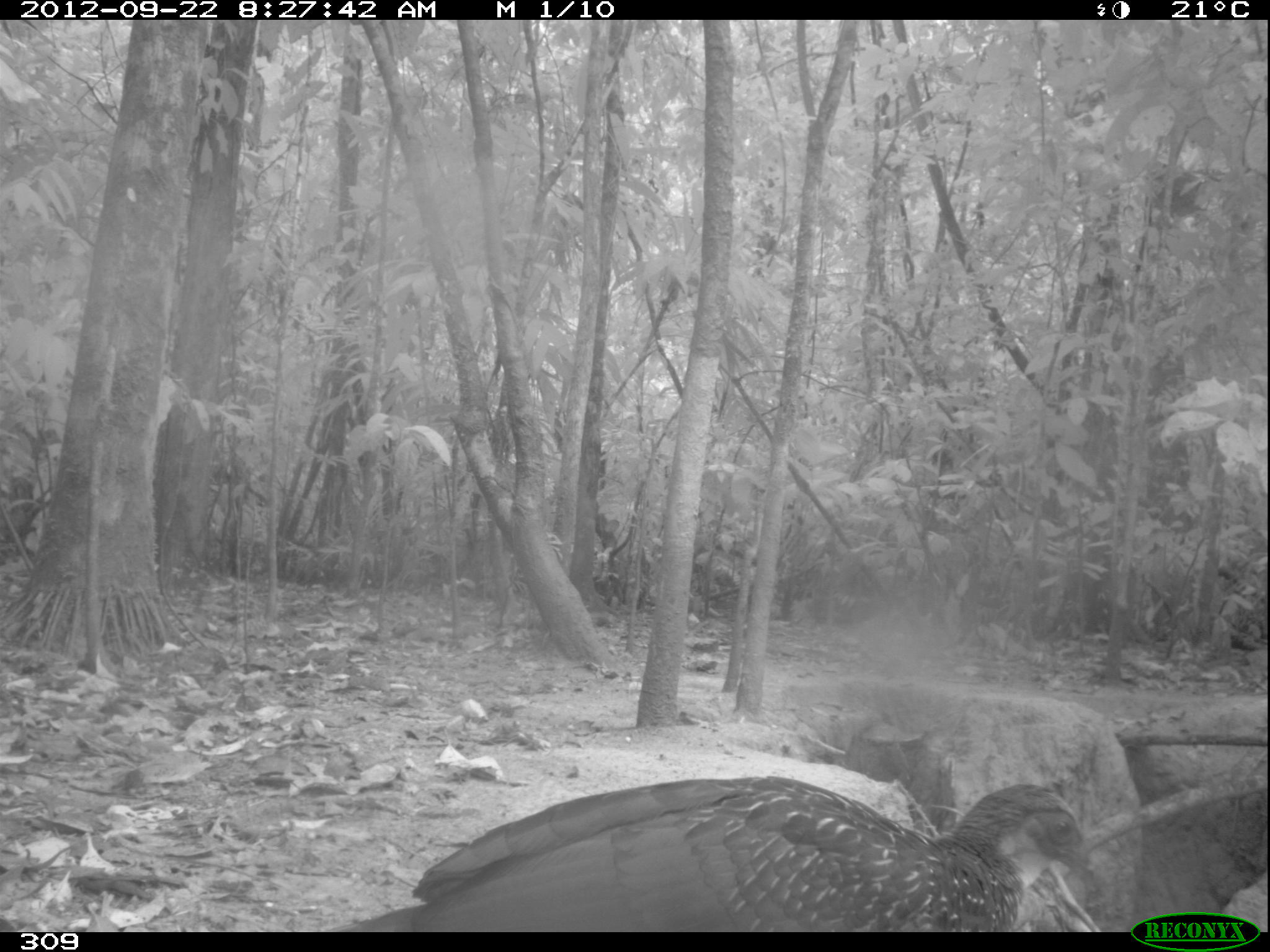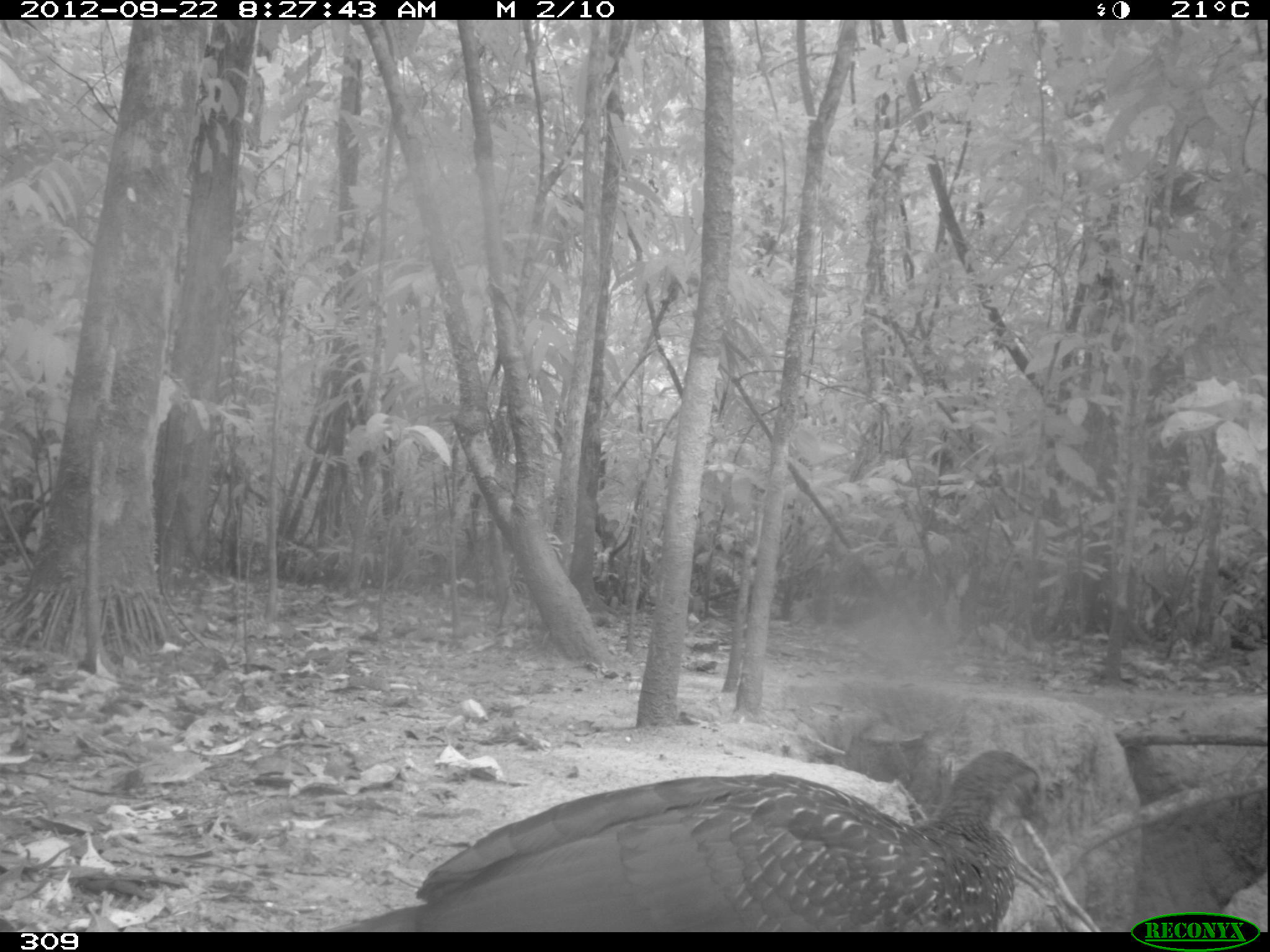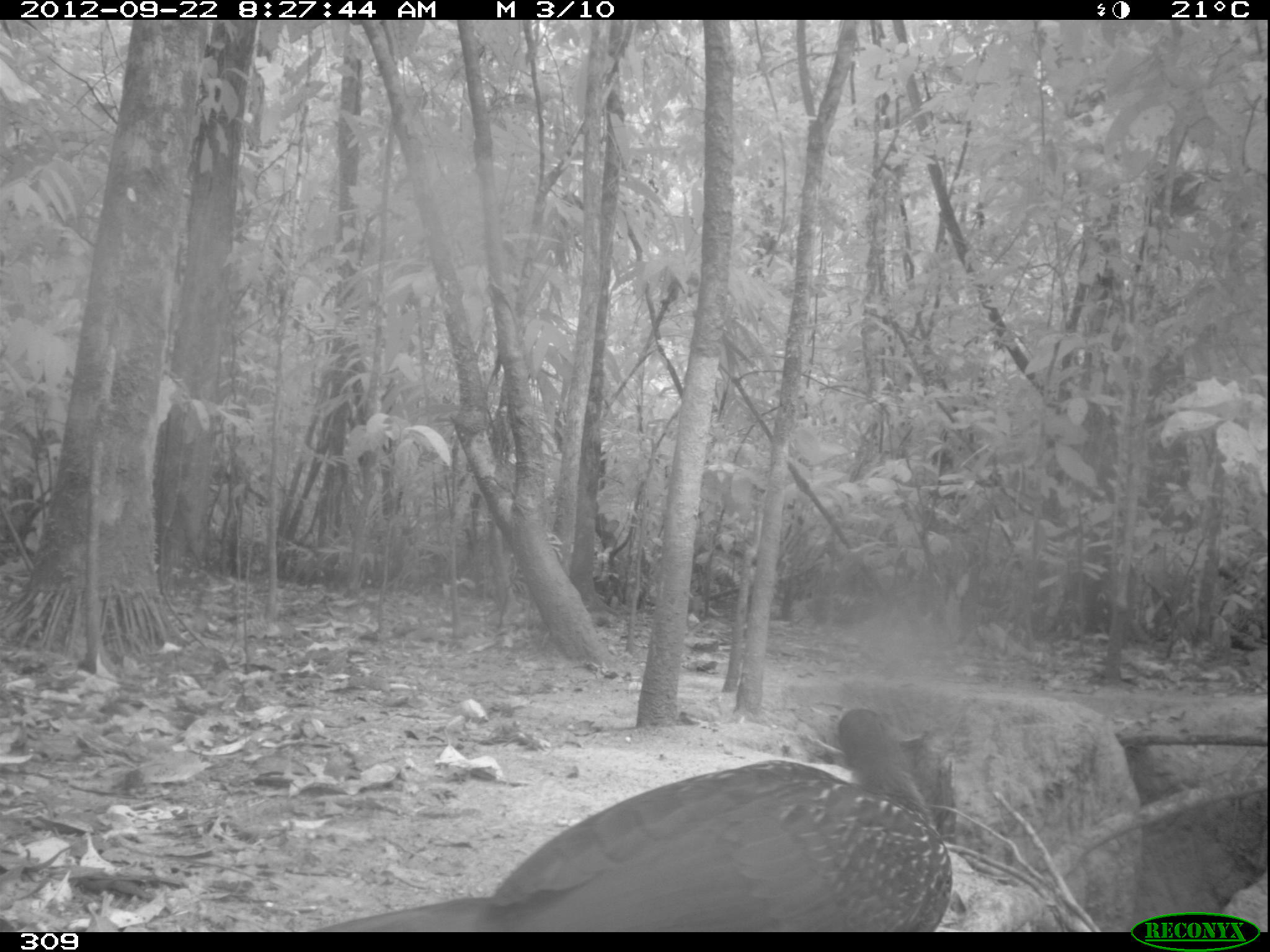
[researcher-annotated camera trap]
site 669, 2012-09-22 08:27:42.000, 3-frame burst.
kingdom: Animalia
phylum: Chordata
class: Aves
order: Galliformes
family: Cracidae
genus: Penelope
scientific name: Penelope jacquacu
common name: spix's guan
Penelope jacquacu (spix's guan).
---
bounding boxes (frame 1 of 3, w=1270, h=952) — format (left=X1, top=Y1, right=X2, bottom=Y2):
penelope jacquacu: (left=330, top=774, right=1094, bottom=930)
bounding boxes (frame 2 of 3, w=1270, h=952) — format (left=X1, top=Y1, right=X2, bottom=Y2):
penelope jacquacu: (left=344, top=750, right=1048, bottom=927)